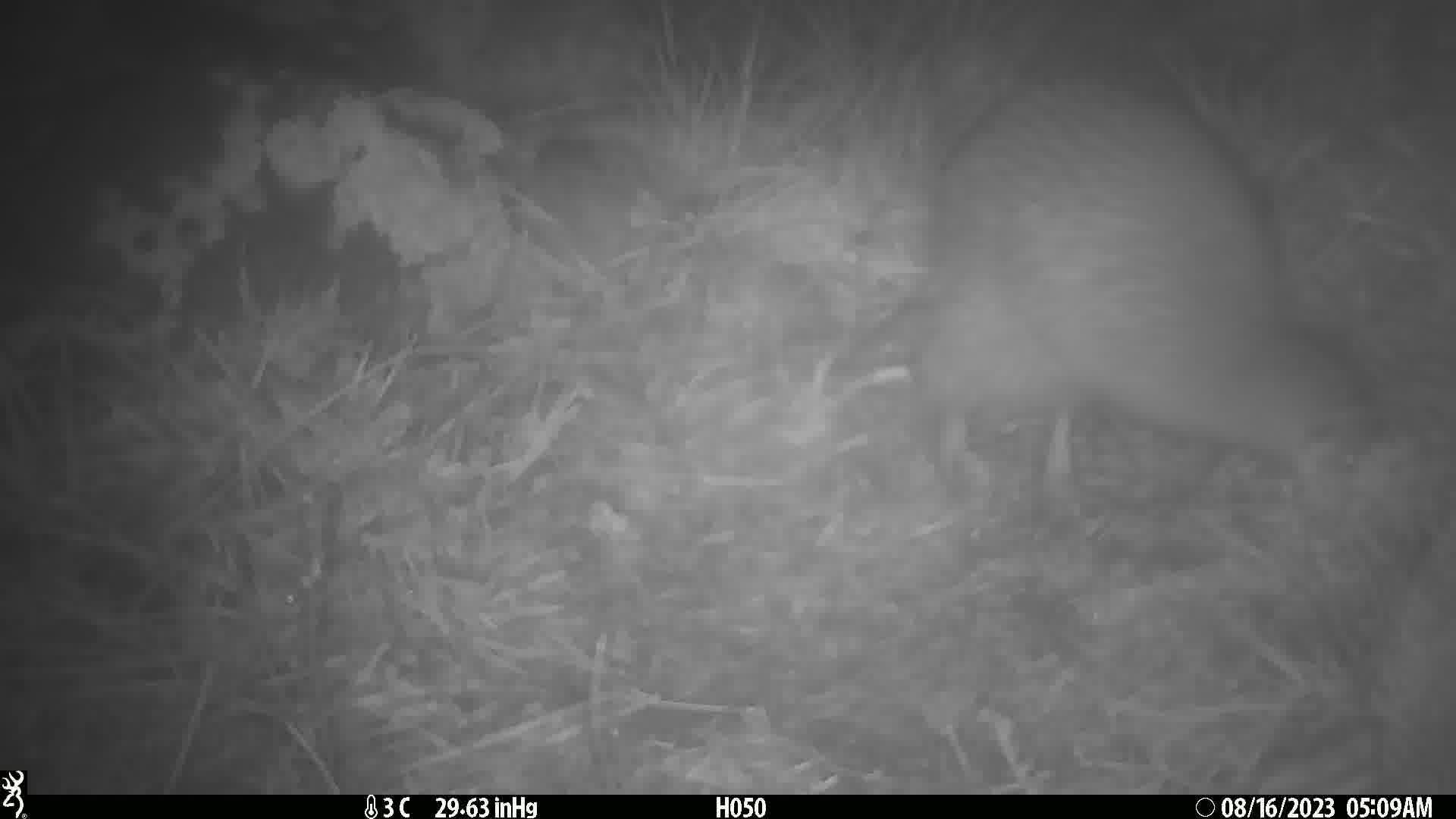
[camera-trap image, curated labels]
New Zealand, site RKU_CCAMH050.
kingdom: Animalia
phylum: Chordata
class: Aves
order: Apterygiformes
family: Apterygidae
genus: Apteryx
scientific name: Apteryx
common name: kiwi